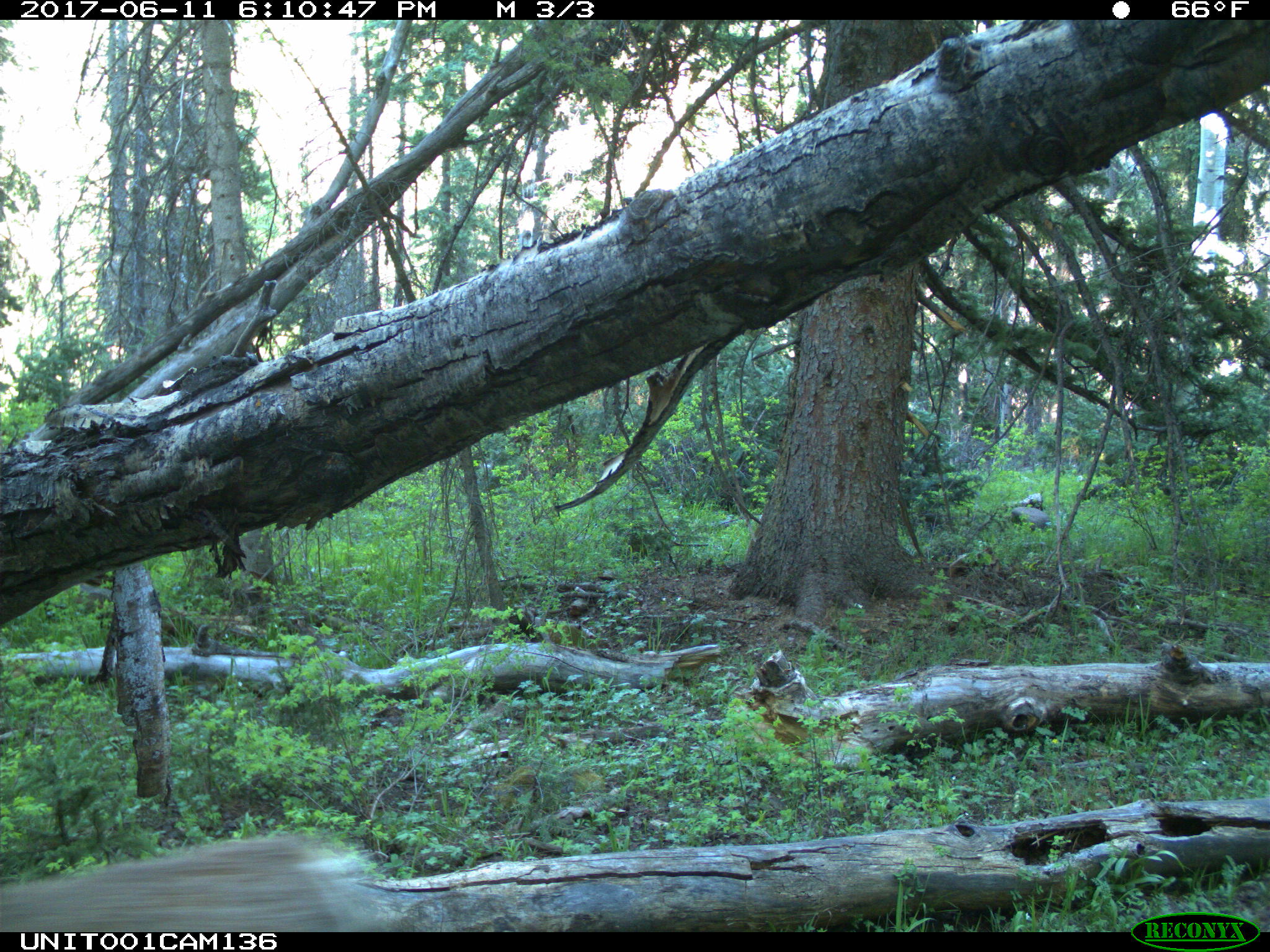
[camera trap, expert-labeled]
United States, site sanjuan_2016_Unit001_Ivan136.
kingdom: Animalia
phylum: Chordata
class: Mammalia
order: Artiodactyla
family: Cervidae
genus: Odocoileus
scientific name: Odocoileus hemionus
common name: mule deer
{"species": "Odocoileus hemionus (mule deer)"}